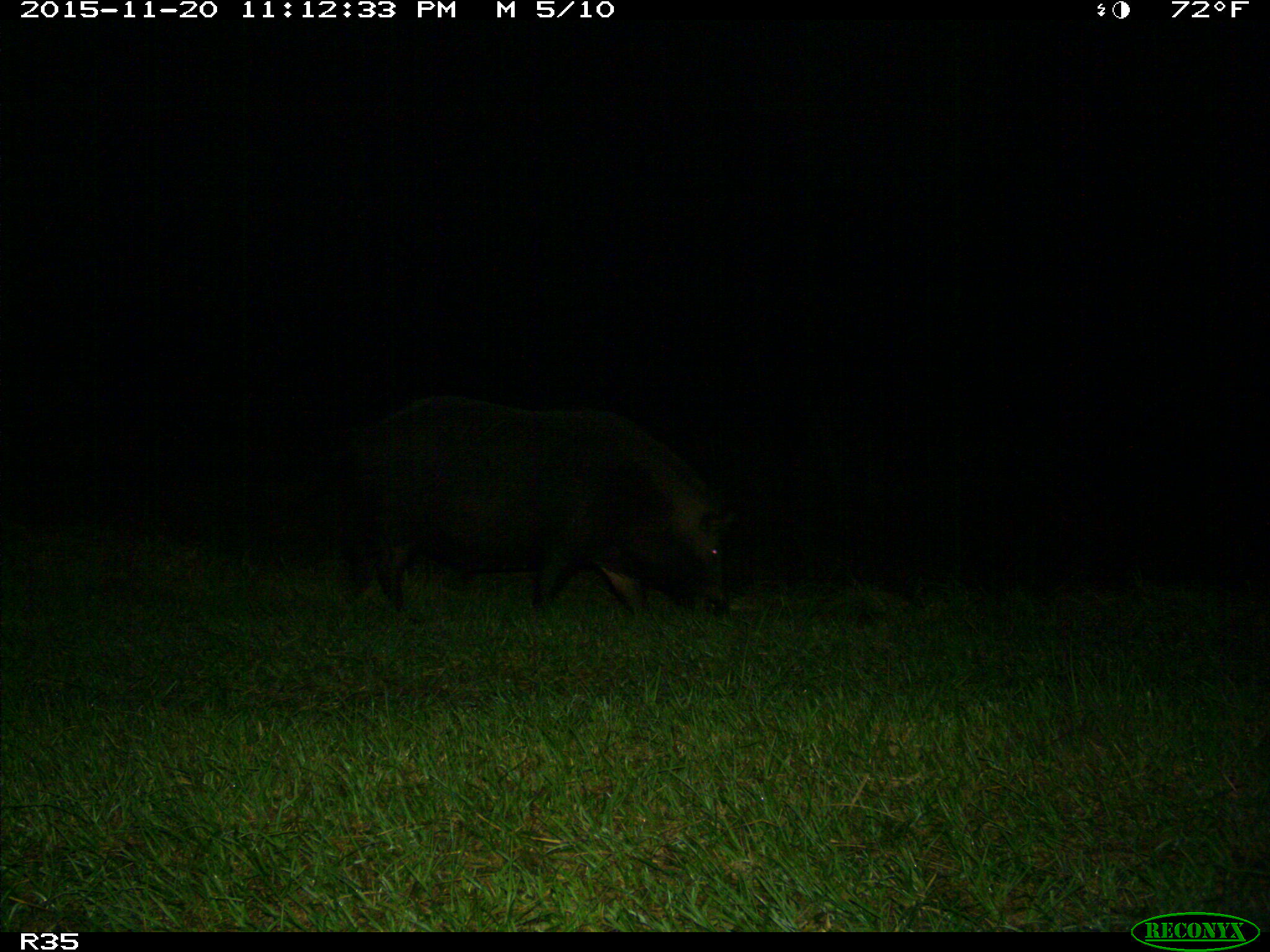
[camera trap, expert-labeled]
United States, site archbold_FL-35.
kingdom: Animalia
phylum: Chordata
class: Mammalia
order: Artiodactyla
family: Suidae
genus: Sus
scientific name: Sus scrofa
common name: wild boar